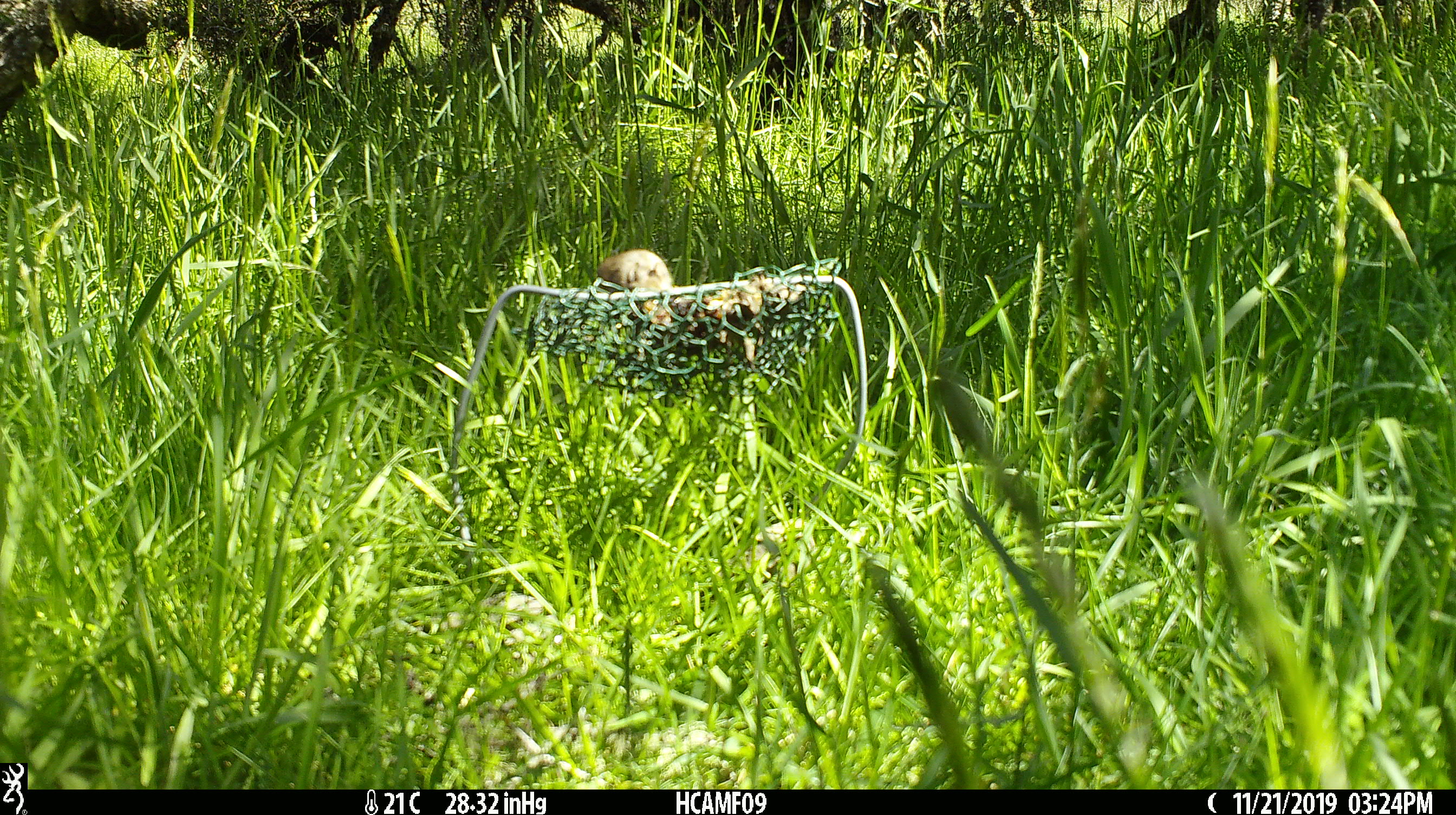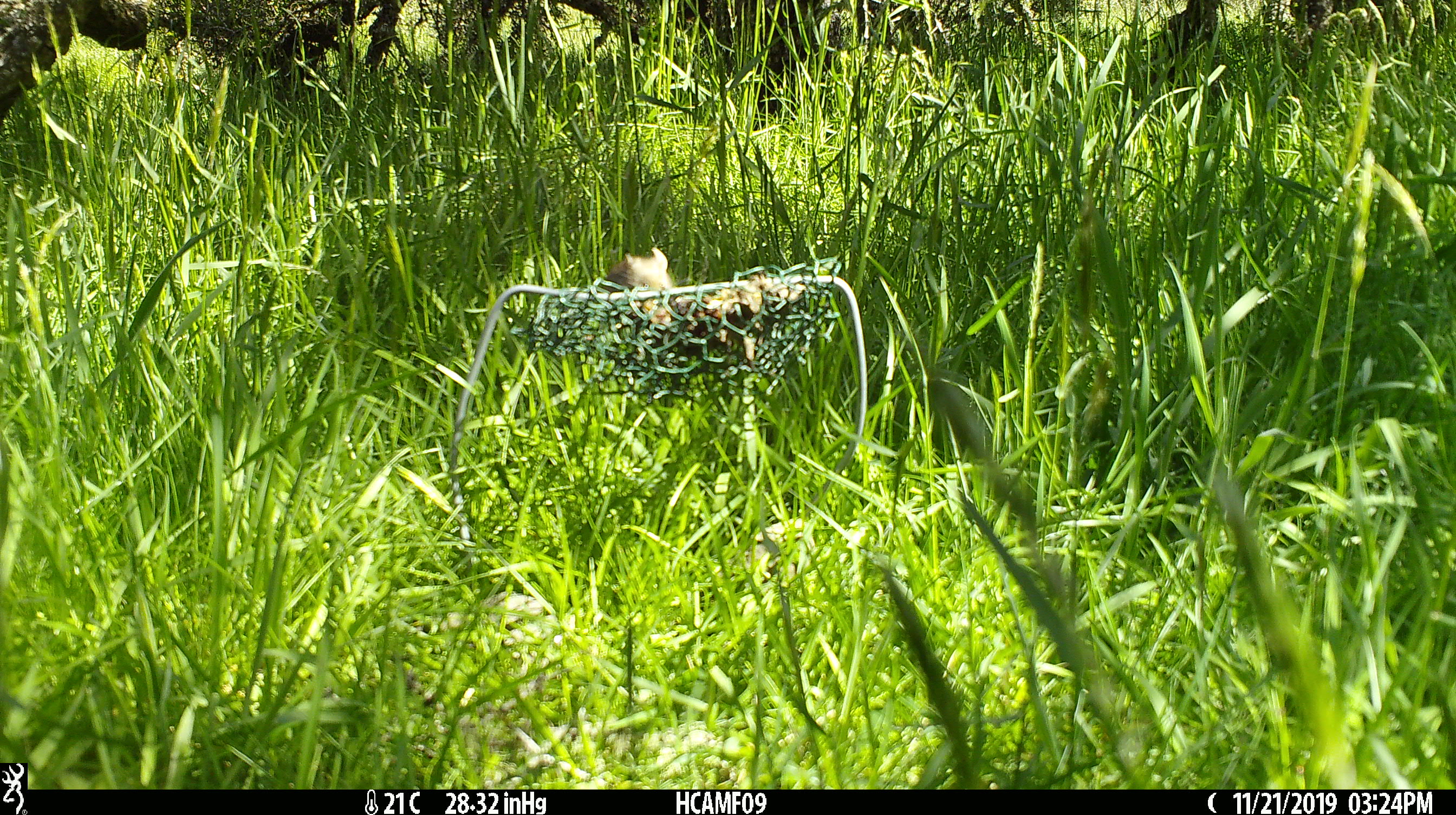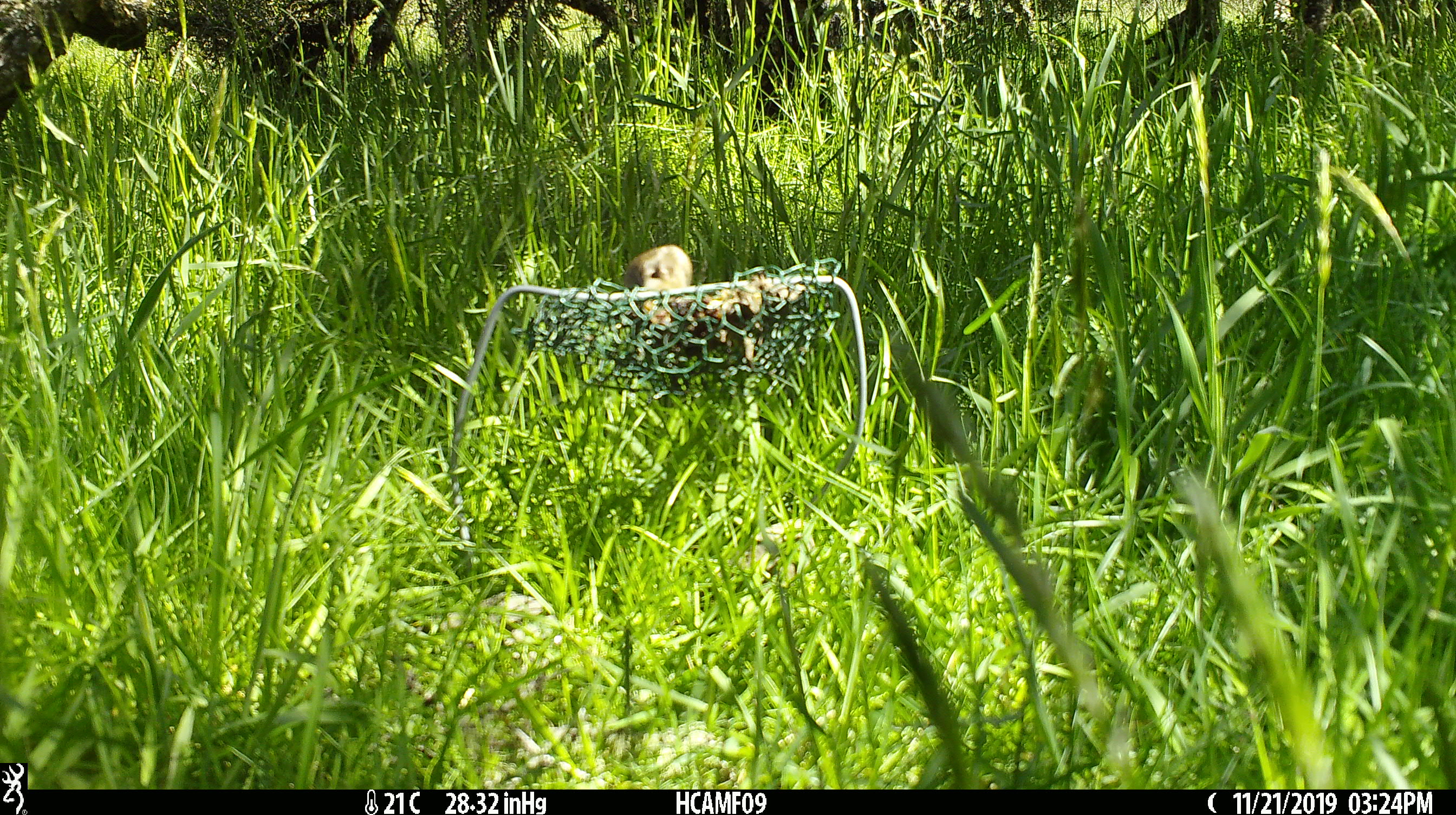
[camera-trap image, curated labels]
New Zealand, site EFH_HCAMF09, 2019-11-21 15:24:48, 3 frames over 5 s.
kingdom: Animalia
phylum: Chordata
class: Mammalia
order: Rodentia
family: Muridae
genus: Mus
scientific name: Mus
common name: mouse